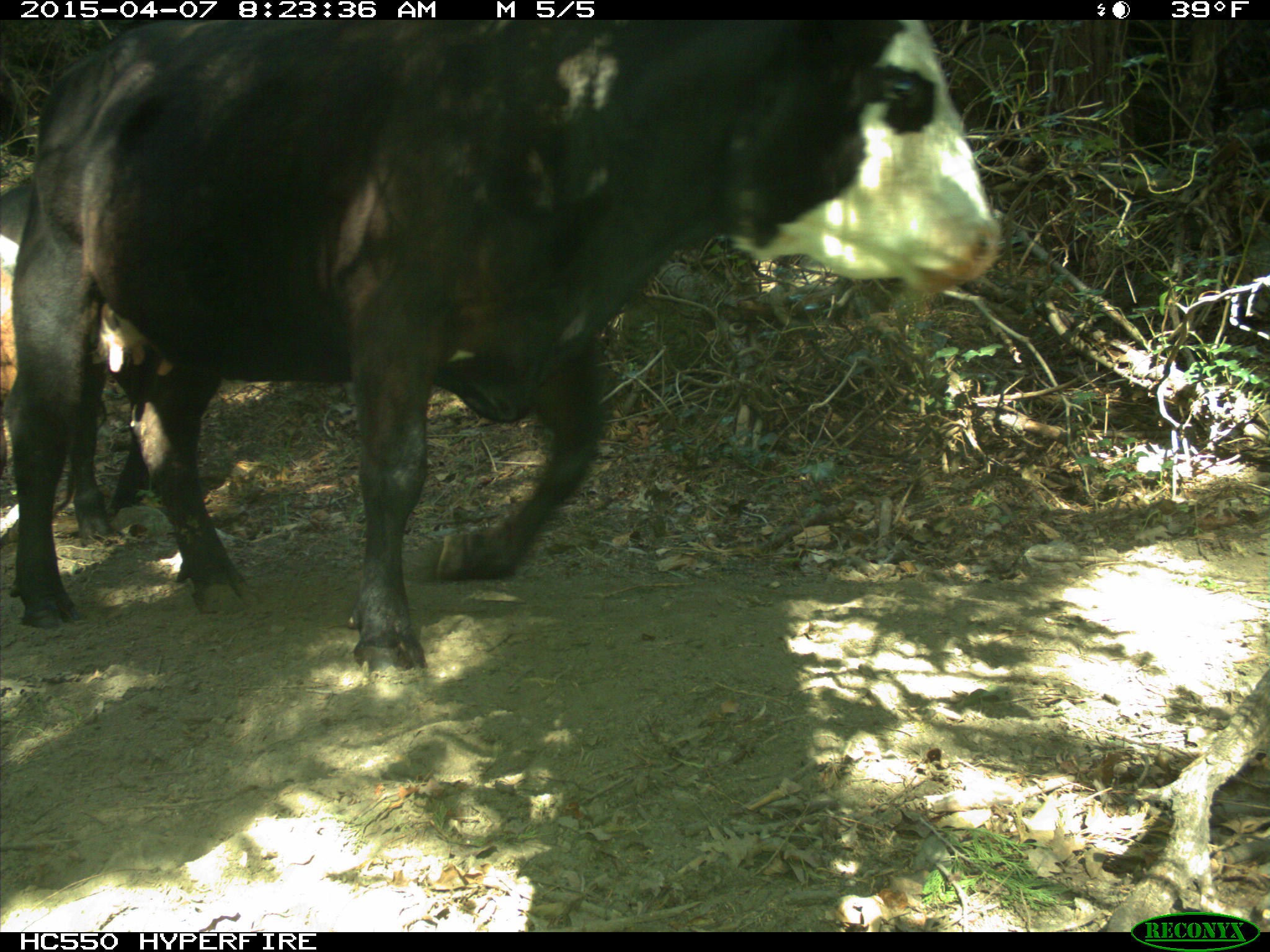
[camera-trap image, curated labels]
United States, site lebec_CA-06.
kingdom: Animalia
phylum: Chordata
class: Mammalia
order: Artiodactyla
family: Bovidae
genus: Bos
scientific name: Bos taurus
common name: domestic cow